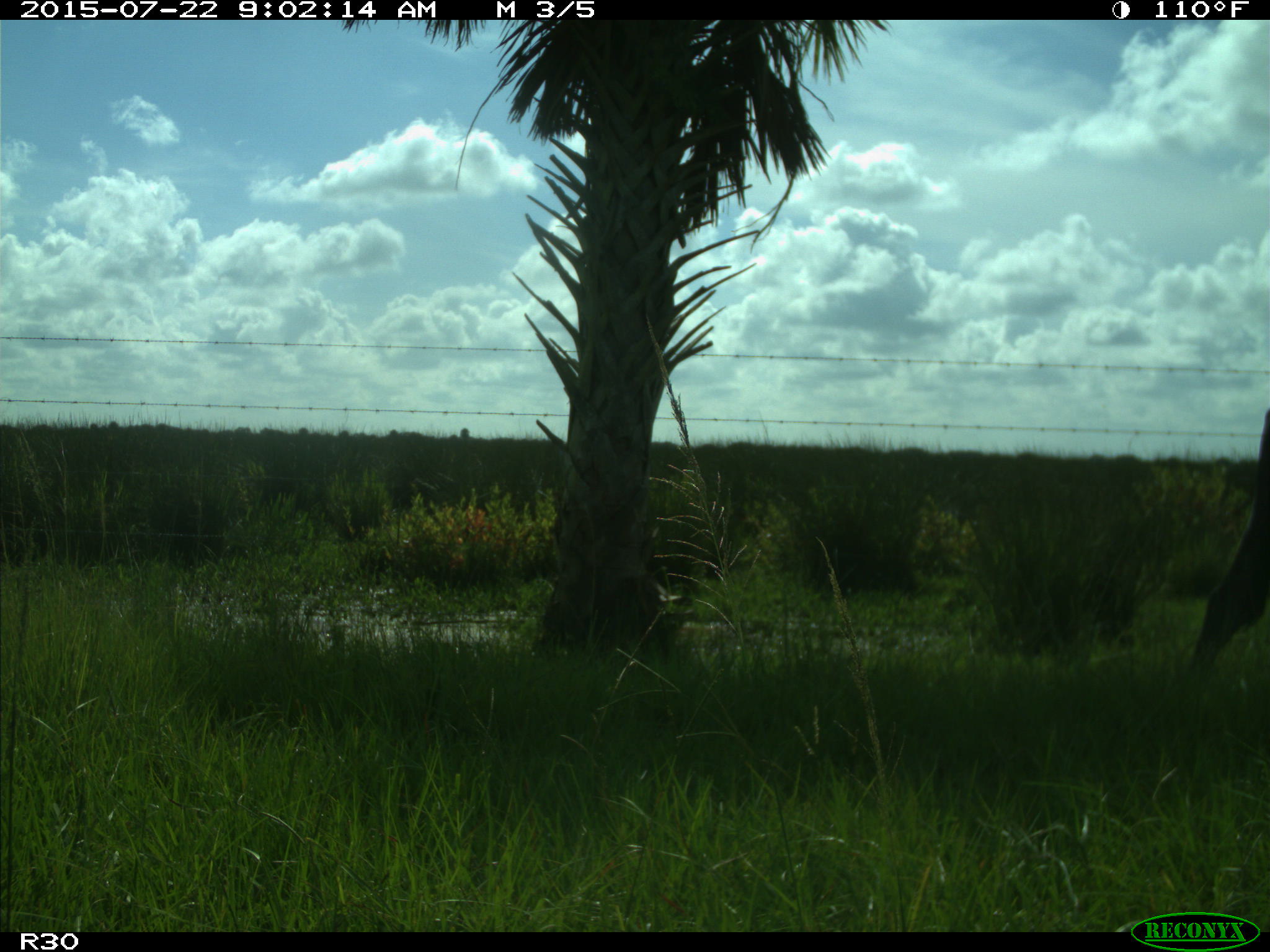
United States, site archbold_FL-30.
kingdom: Animalia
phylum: Chordata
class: Mammalia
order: Artiodactyla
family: Bovidae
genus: Bos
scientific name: Bos taurus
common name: domestic cow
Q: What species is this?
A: Bos taurus (domestic cow).